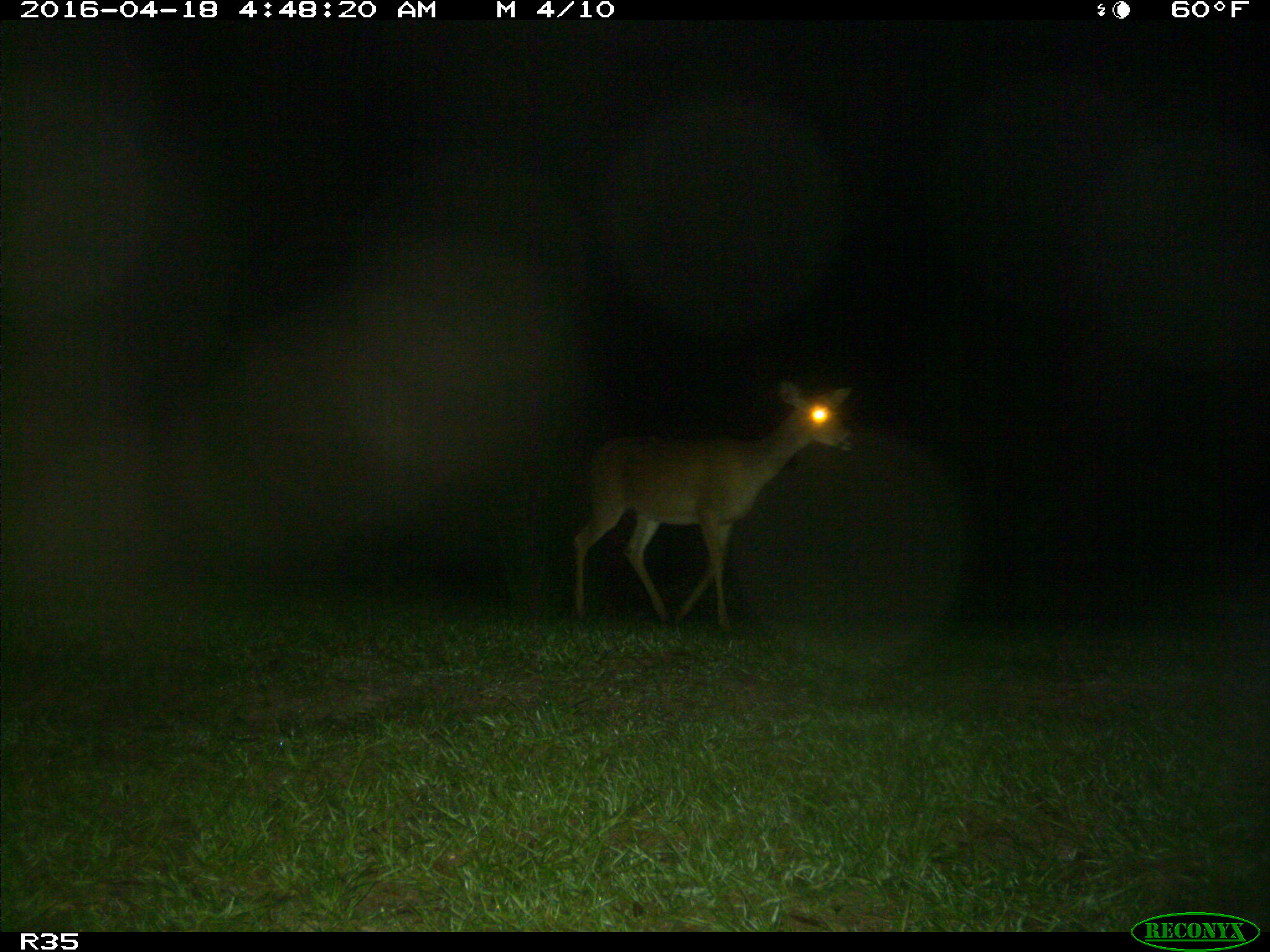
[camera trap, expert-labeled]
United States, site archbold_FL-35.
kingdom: Animalia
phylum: Chordata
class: Mammalia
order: Artiodactyla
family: Cervidae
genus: Odocoileus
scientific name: Odocoileus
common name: deer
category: unidentified deer